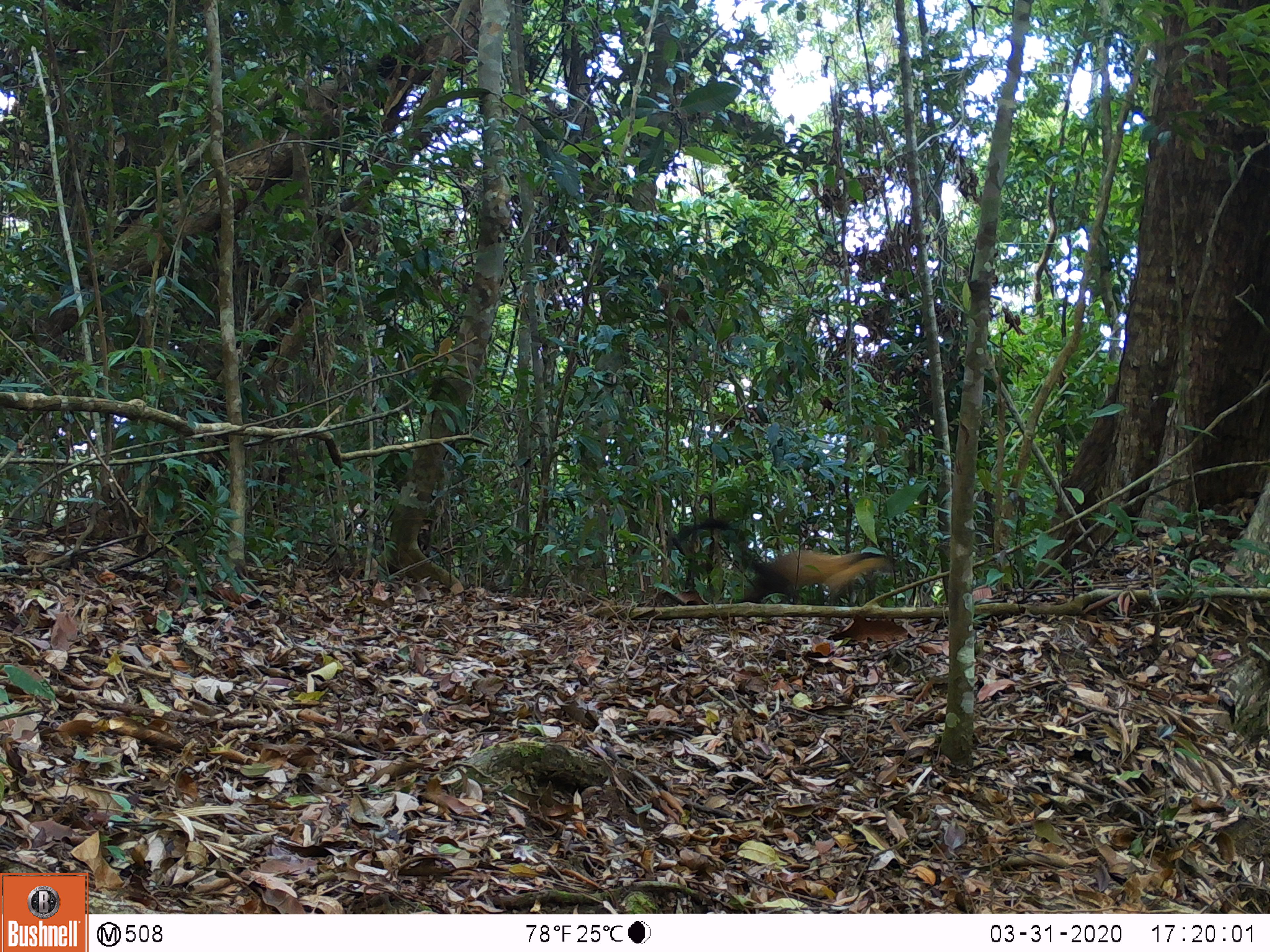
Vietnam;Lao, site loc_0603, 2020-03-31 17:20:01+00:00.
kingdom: Animalia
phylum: Chordata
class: Mammalia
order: Carnivora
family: Mustelidae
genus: Martes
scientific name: Martes flavigula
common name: yellow-throated marten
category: yellow throated marten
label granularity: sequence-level